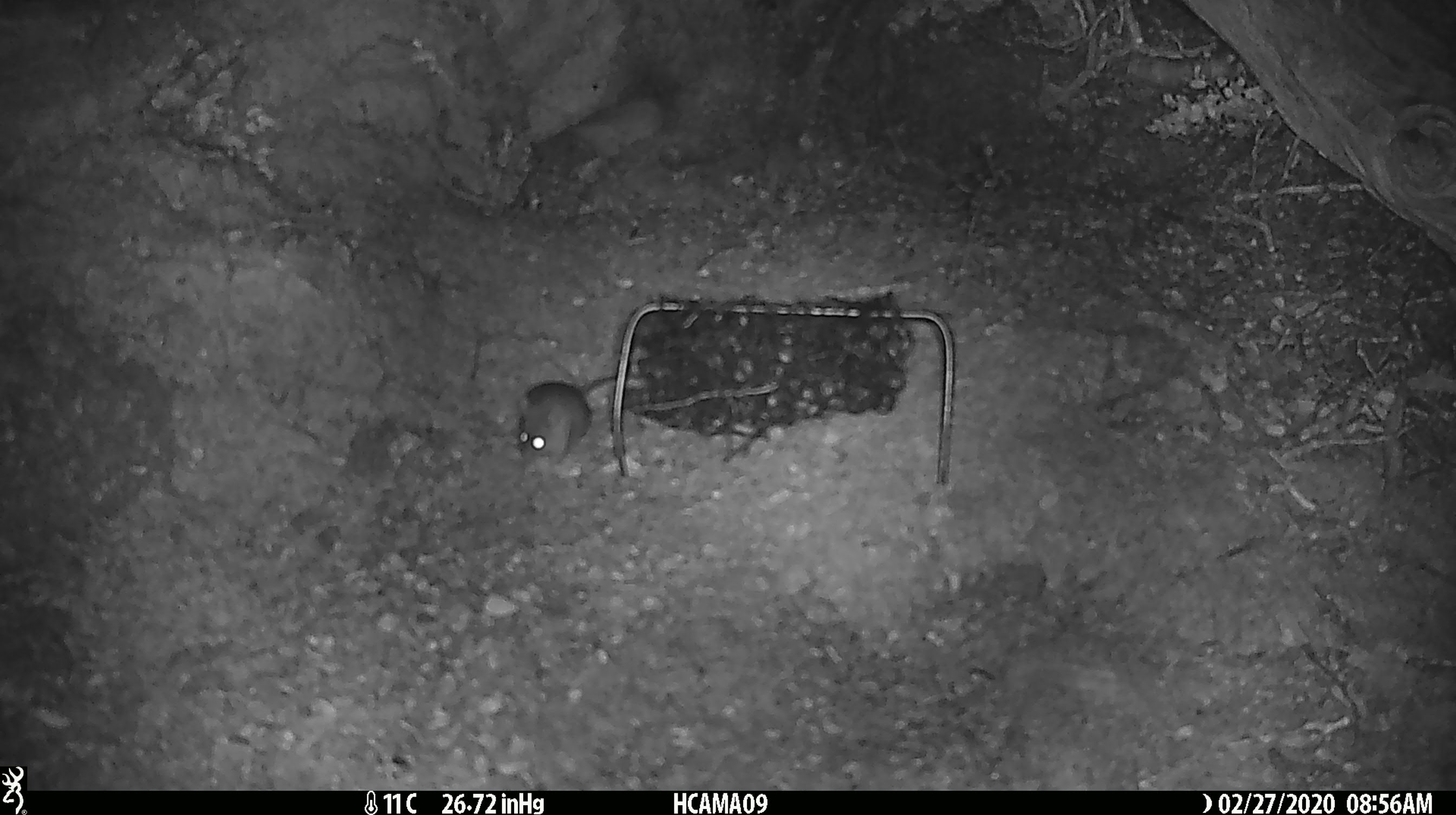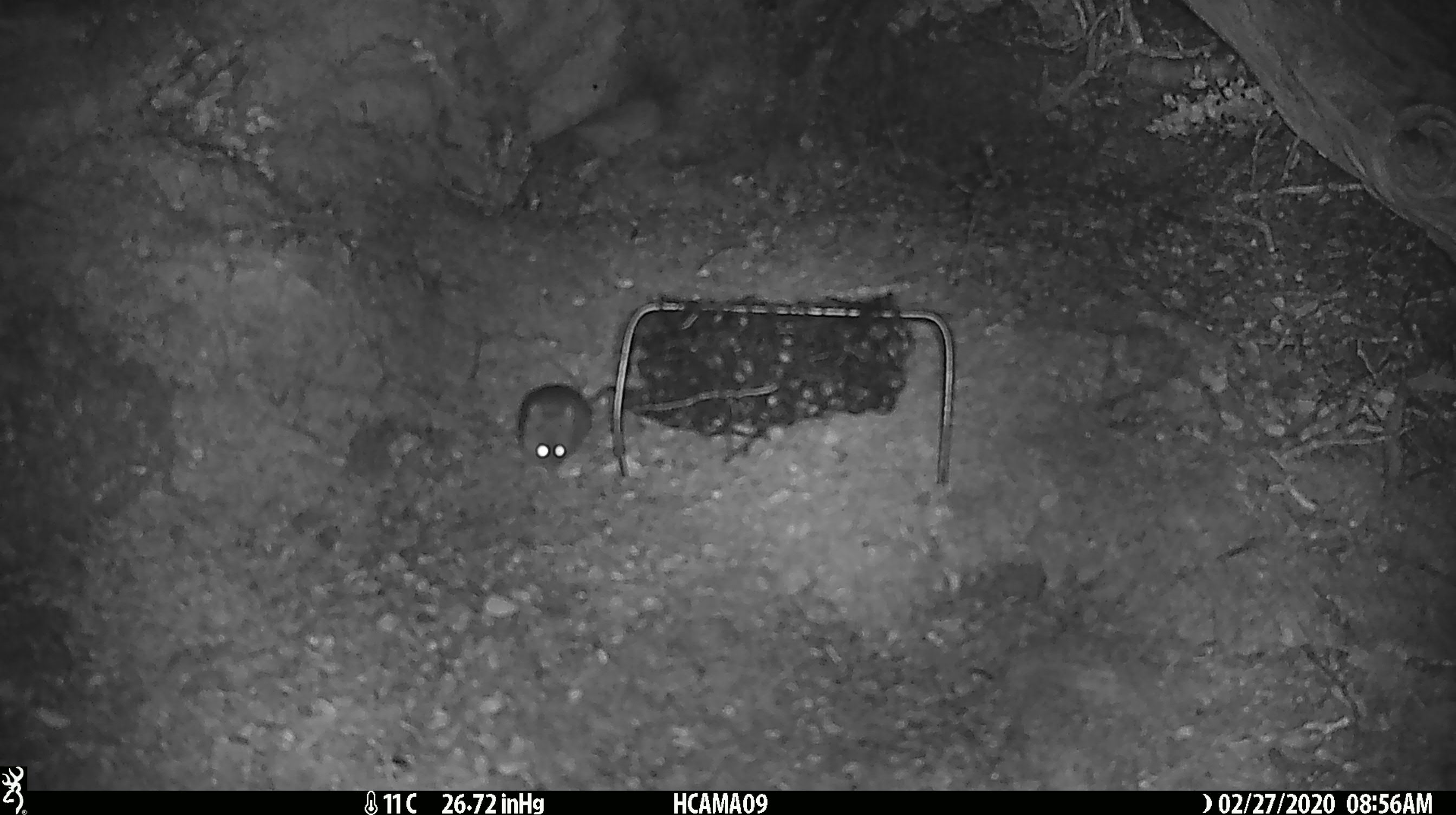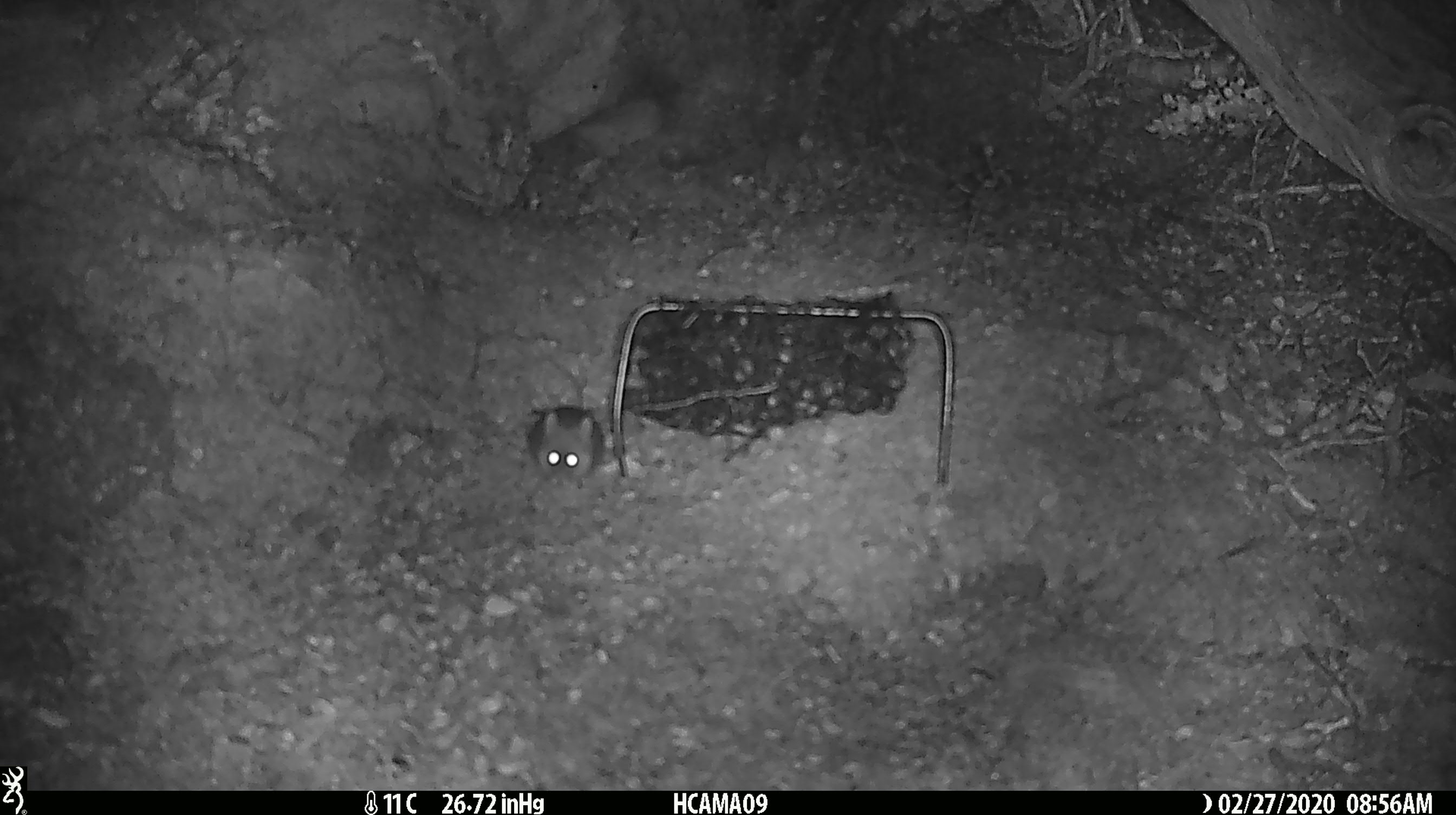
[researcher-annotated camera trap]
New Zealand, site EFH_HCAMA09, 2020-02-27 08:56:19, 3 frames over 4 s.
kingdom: Animalia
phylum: Chordata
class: Mammalia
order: Rodentia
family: Muridae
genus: Mus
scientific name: Mus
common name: mouse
Mouse (Mus).